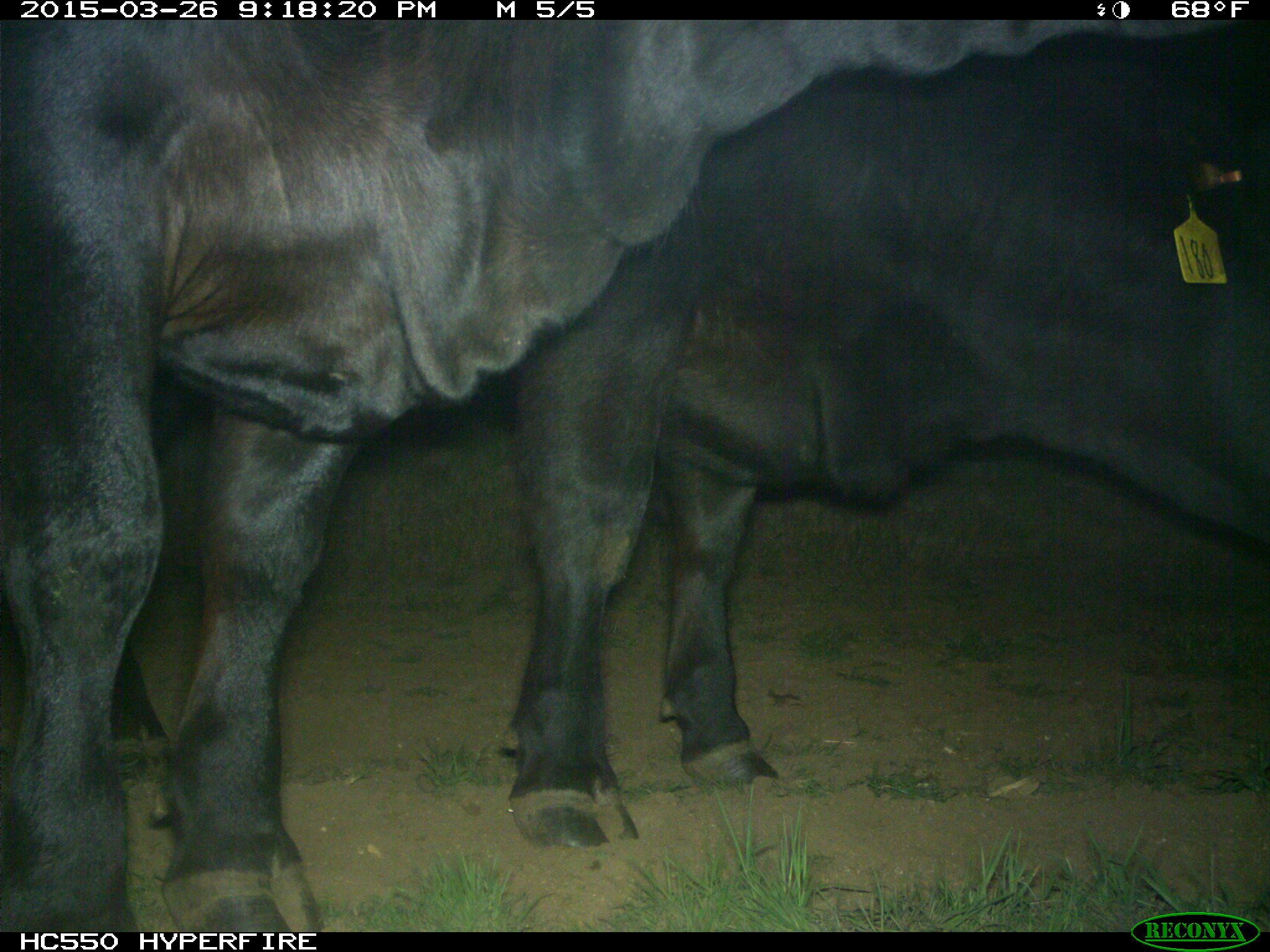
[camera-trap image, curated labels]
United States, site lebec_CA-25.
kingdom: Animalia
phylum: Chordata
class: Mammalia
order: Artiodactyla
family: Bovidae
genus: Bos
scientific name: Bos taurus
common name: domestic cow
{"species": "Bos taurus (domestic cow)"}